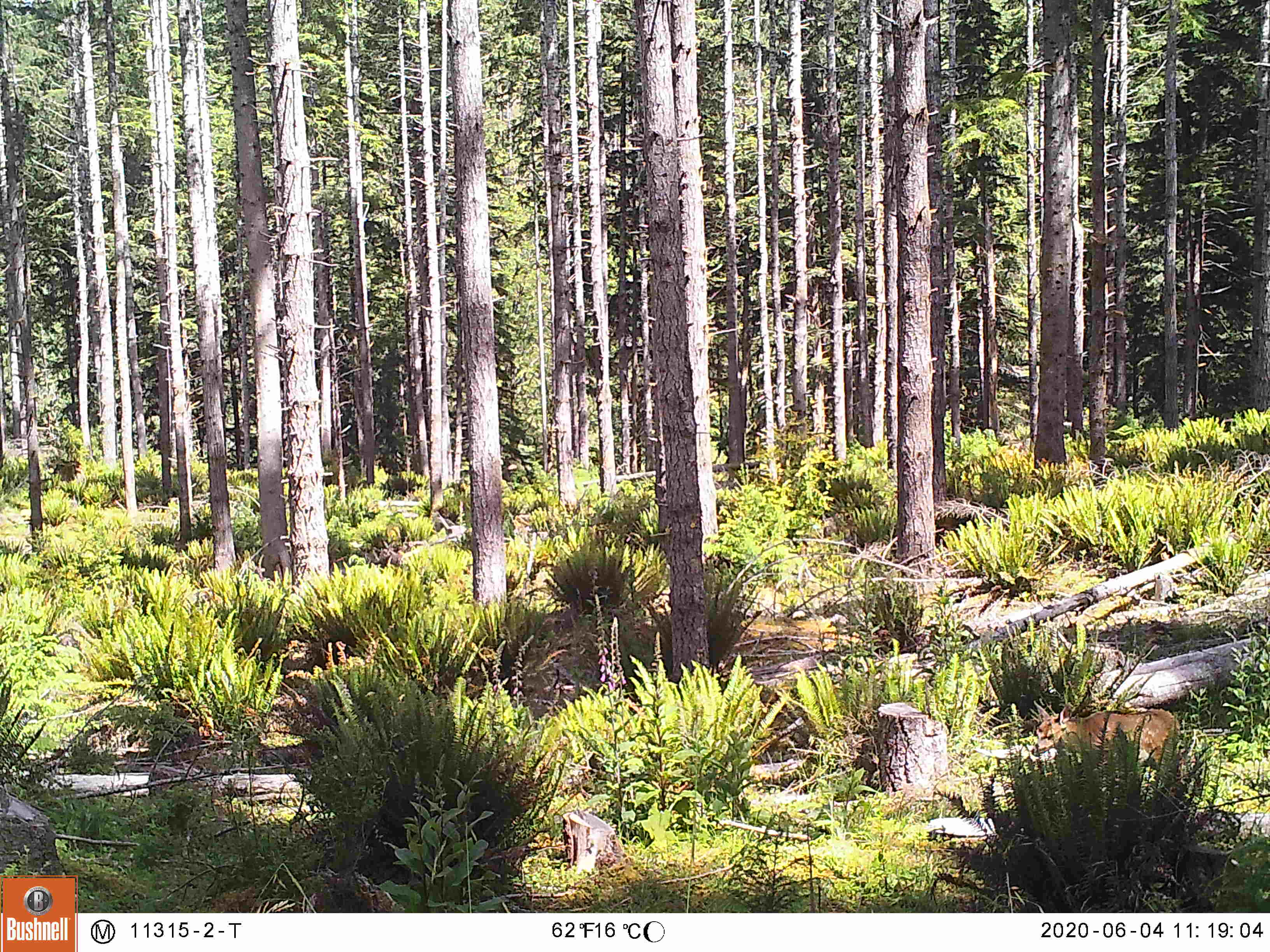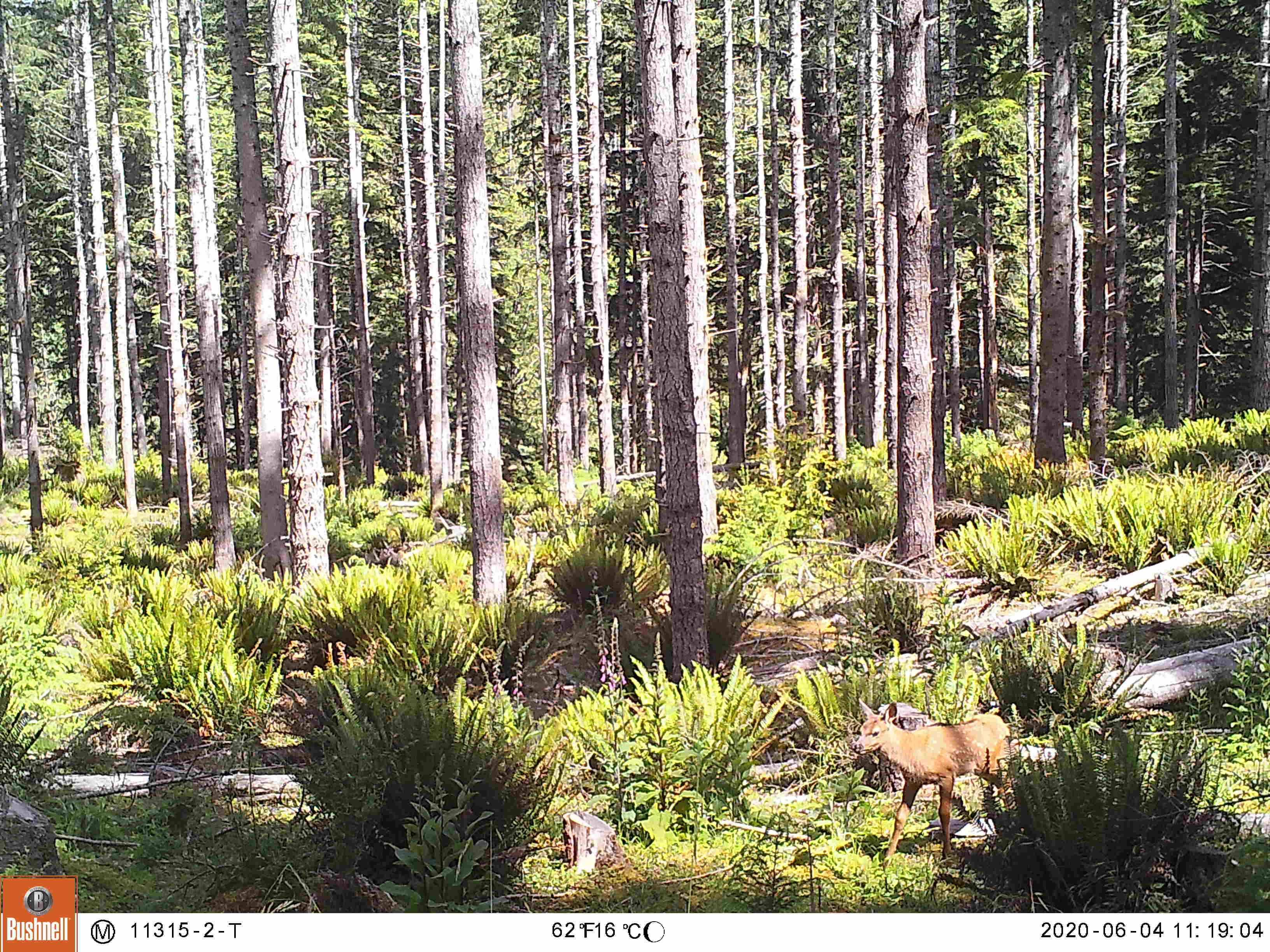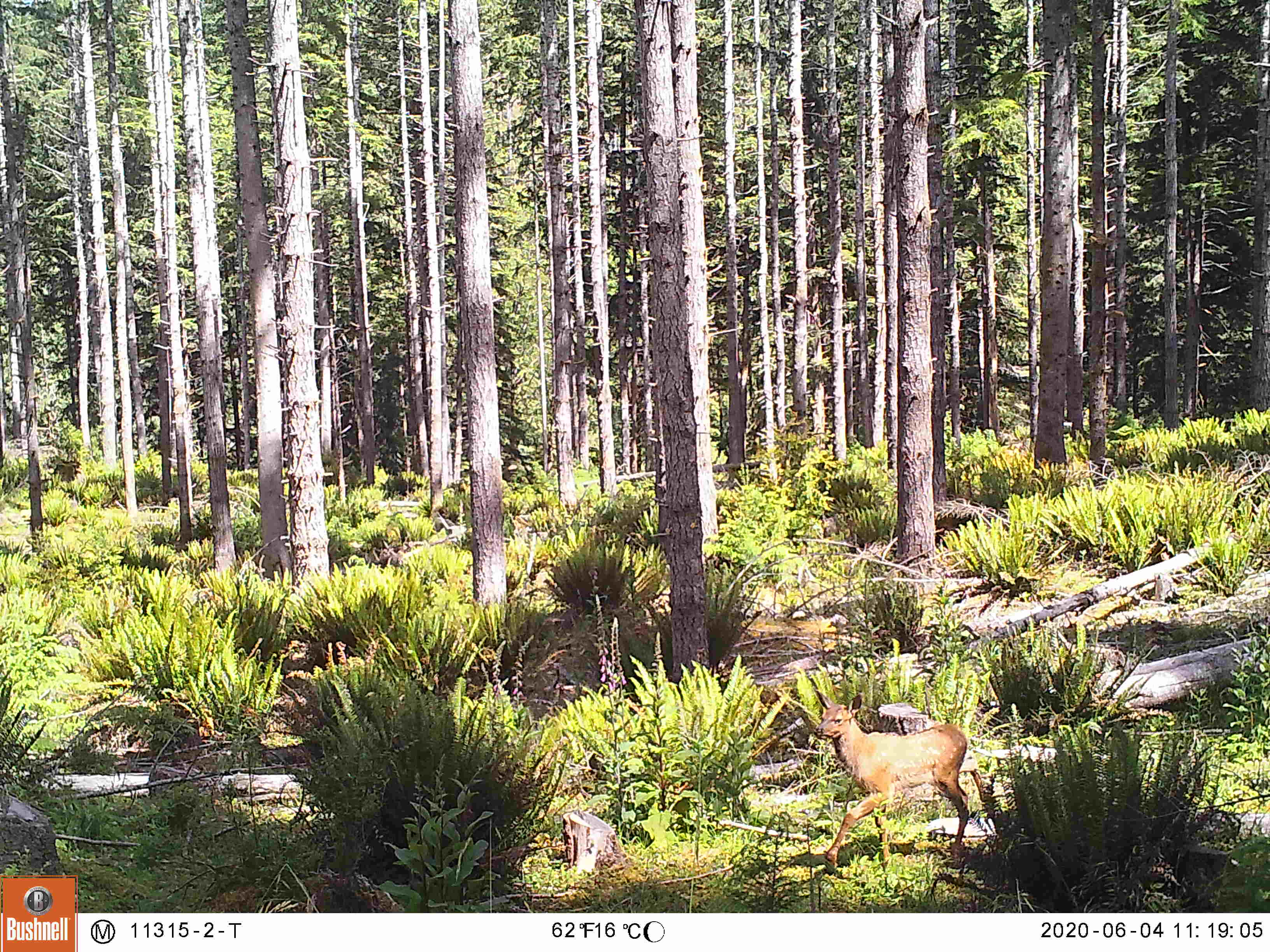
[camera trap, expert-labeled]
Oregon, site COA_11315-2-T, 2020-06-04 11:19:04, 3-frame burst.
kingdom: Animalia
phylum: Chordata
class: Mammalia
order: Artiodactyla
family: Cervidae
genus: Cervus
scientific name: Cervus canadensis roosevelti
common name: roosevelt elk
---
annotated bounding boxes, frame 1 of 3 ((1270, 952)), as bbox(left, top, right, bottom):
roosevelt elk: bbox(1027, 700, 1189, 772)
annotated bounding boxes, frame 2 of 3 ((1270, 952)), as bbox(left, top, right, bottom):
roosevelt elk: bbox(842, 691, 1015, 872)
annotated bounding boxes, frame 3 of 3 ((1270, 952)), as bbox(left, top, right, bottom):
roosevelt elk: bbox(805, 686, 973, 870)